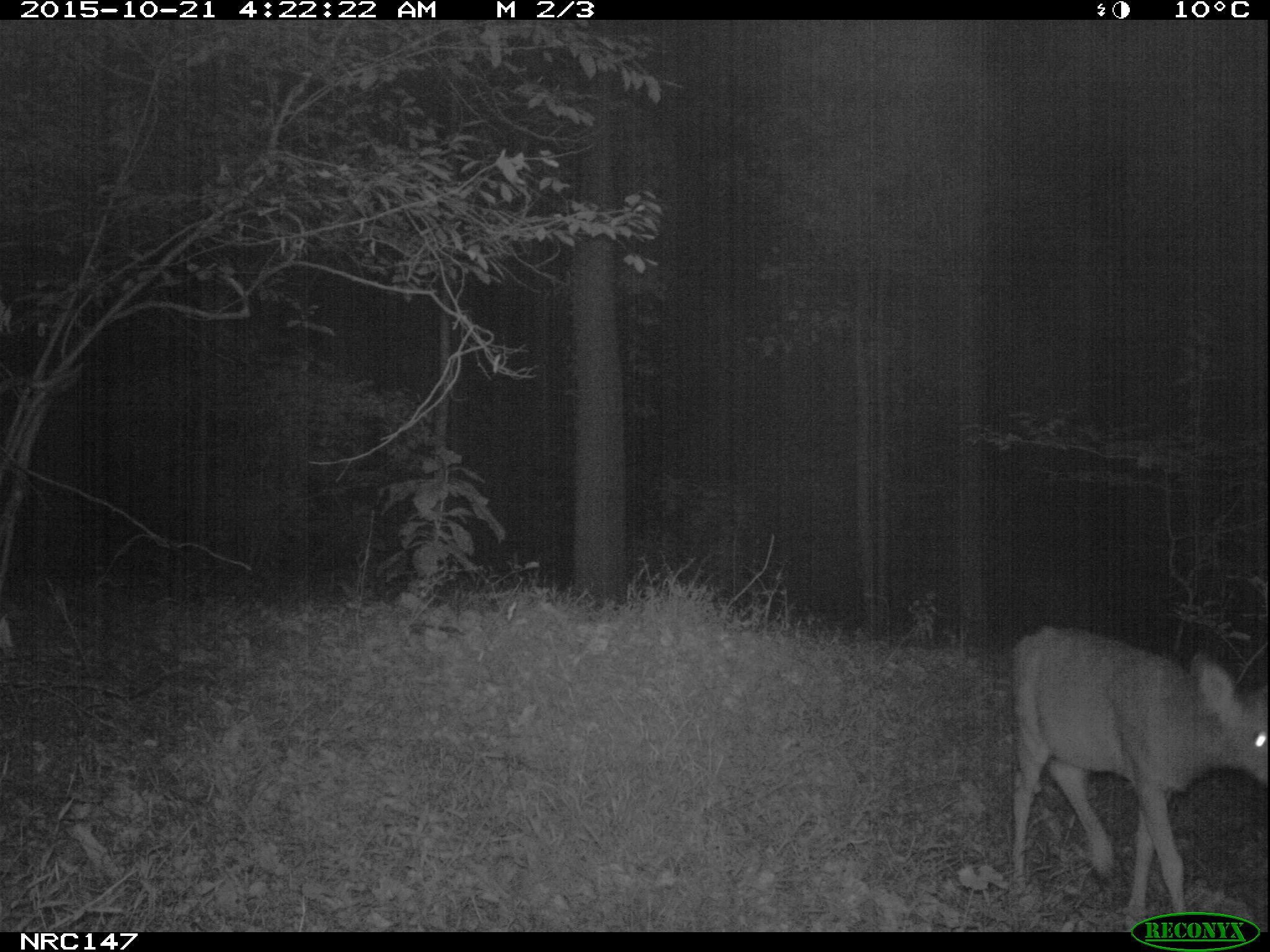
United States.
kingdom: Animalia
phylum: Chordata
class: Mammalia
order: Artiodactyla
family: Cervidae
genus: Odocoileus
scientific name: Odocoileus virginianus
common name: white-tailed deer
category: White Tailed Deer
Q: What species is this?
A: White Tailed Deer (white-tailed deer) (Odocoileus virginianus).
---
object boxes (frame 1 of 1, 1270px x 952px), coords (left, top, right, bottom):
White Tailed Deer: (993, 618, 1266, 918)